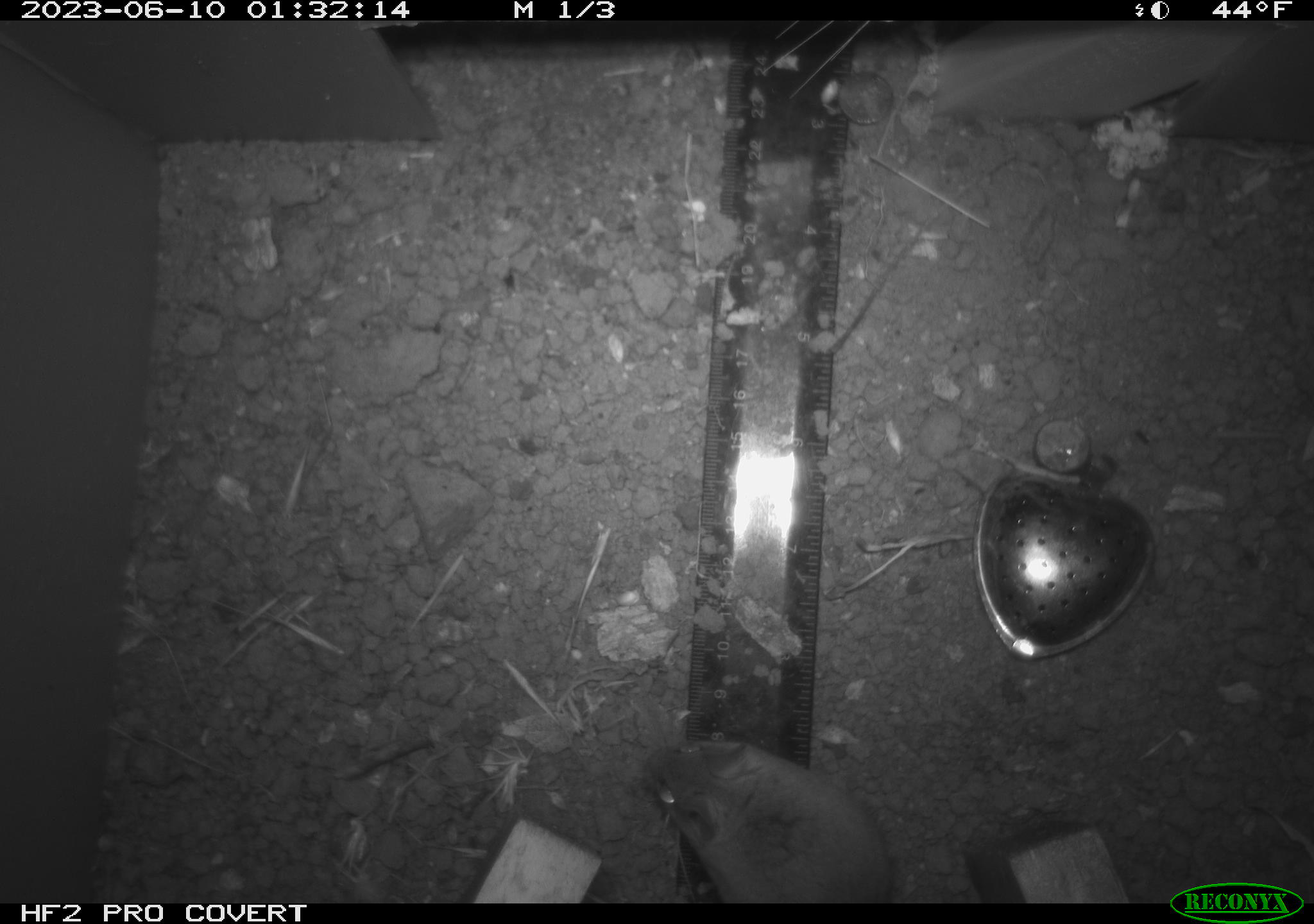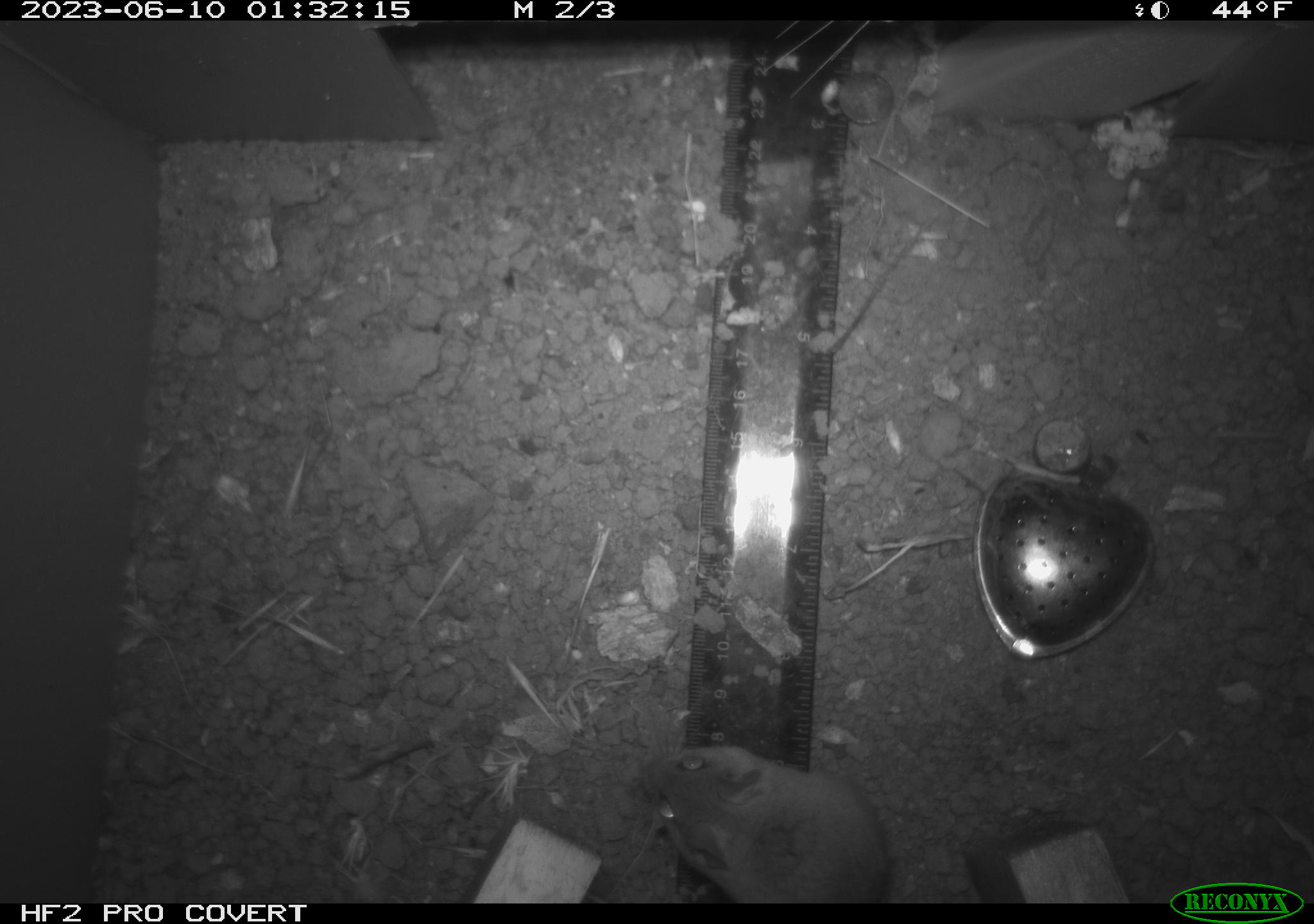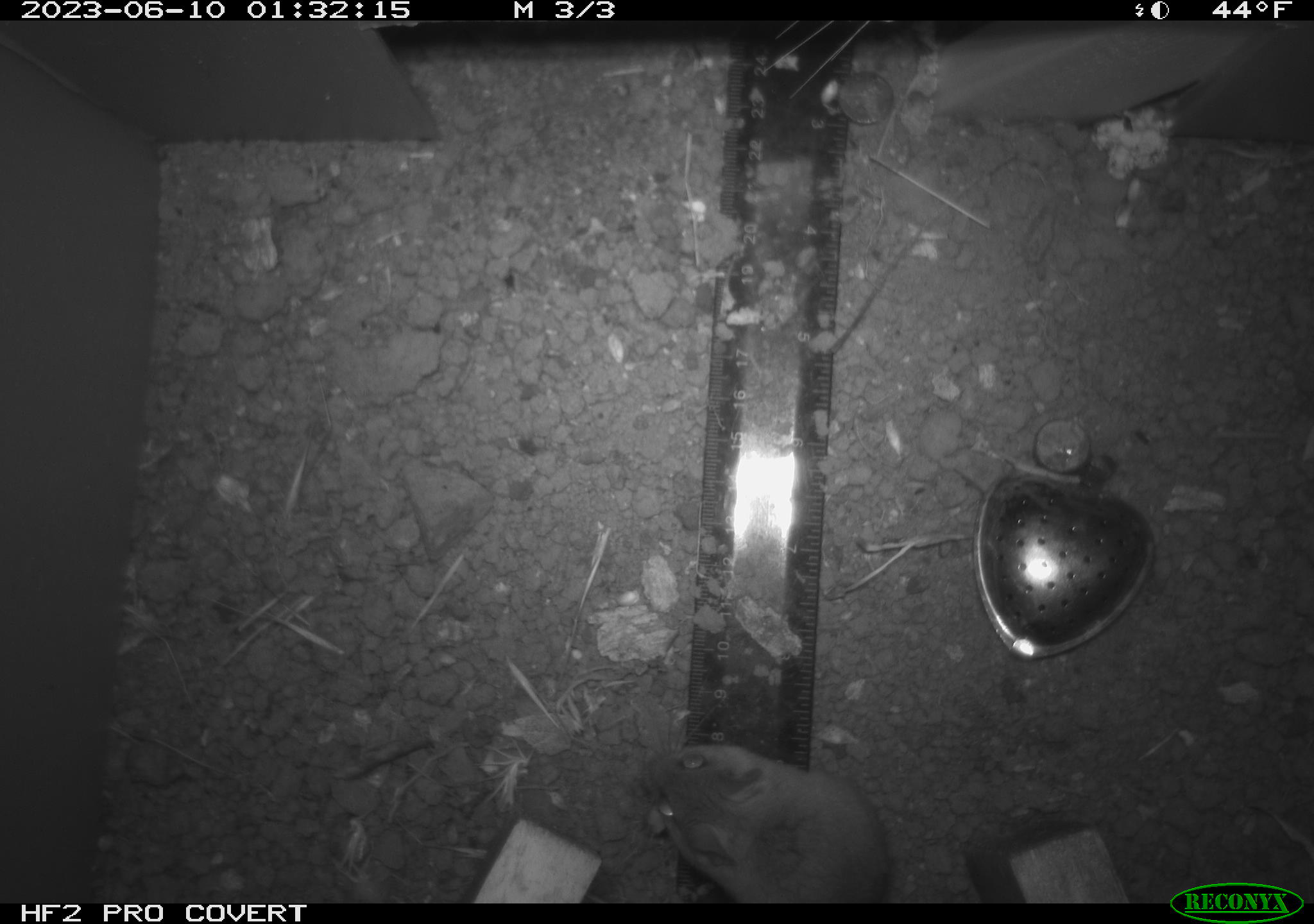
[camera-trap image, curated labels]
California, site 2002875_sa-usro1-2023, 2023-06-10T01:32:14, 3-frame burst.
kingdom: Animalia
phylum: Chordata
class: Mammalia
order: Rodentia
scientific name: Rodentia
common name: mouse species